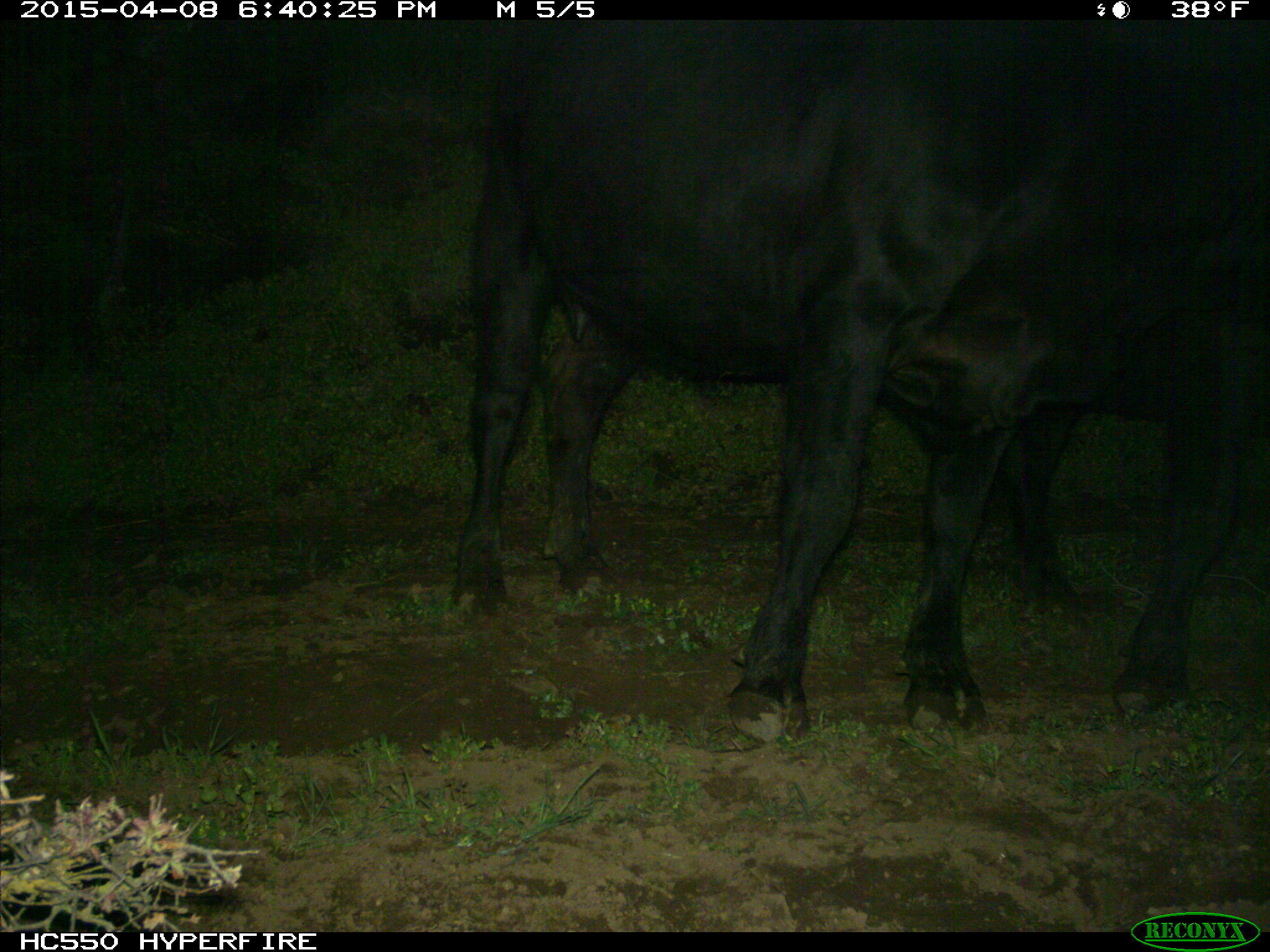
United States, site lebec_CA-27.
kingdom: Animalia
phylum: Chordata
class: Mammalia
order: Artiodactyla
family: Bovidae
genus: Bos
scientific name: Bos taurus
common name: domestic cow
Bos taurus (domestic cow).